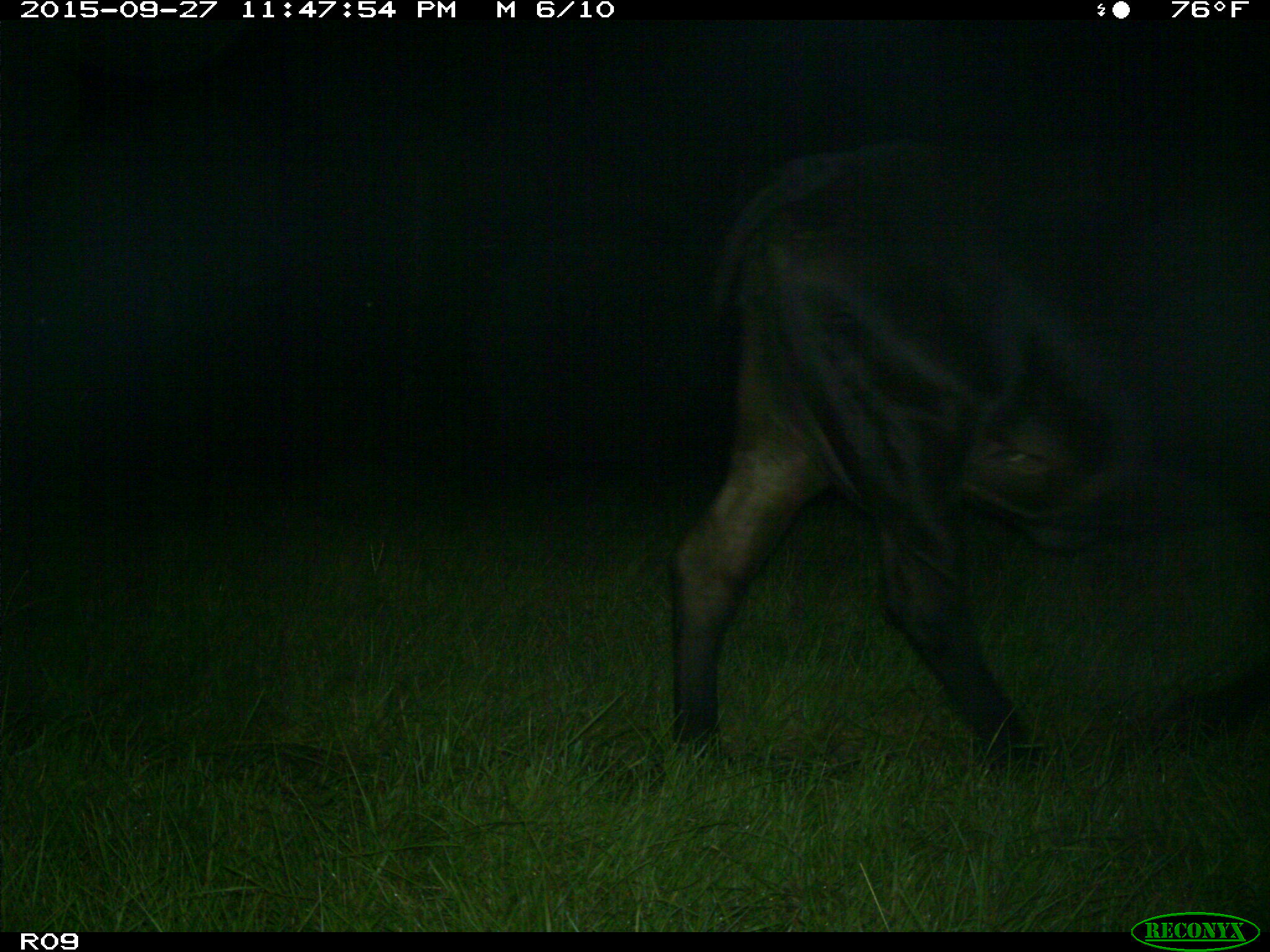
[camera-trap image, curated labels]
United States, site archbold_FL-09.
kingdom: Animalia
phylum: Chordata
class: Mammalia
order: Artiodactyla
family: Bovidae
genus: Bos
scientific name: Bos taurus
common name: domestic cow